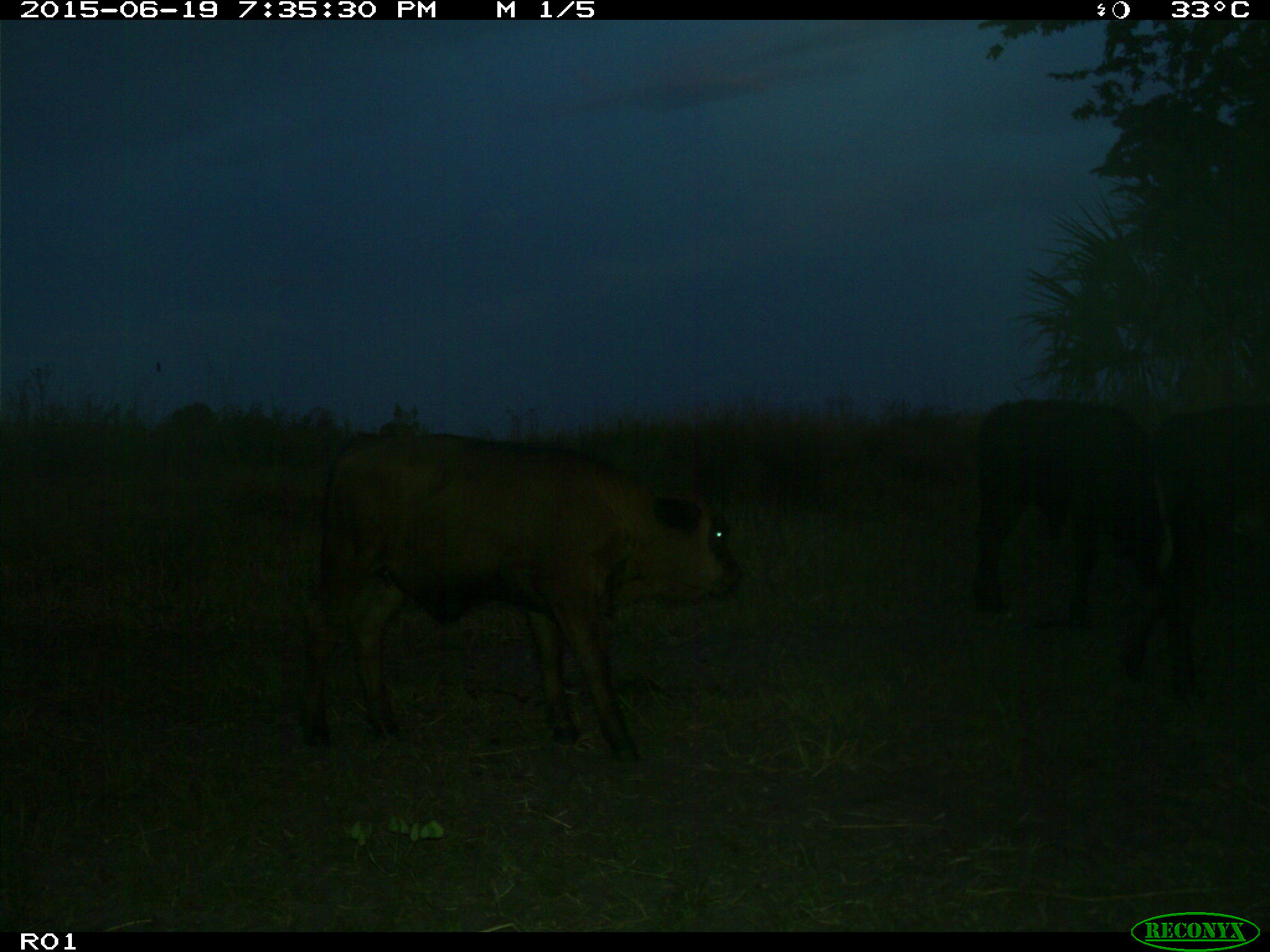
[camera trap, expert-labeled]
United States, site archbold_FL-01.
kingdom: Animalia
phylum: Chordata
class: Mammalia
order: Artiodactyla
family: Bovidae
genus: Bos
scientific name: Bos taurus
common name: domestic cow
Bos taurus (domestic cow).